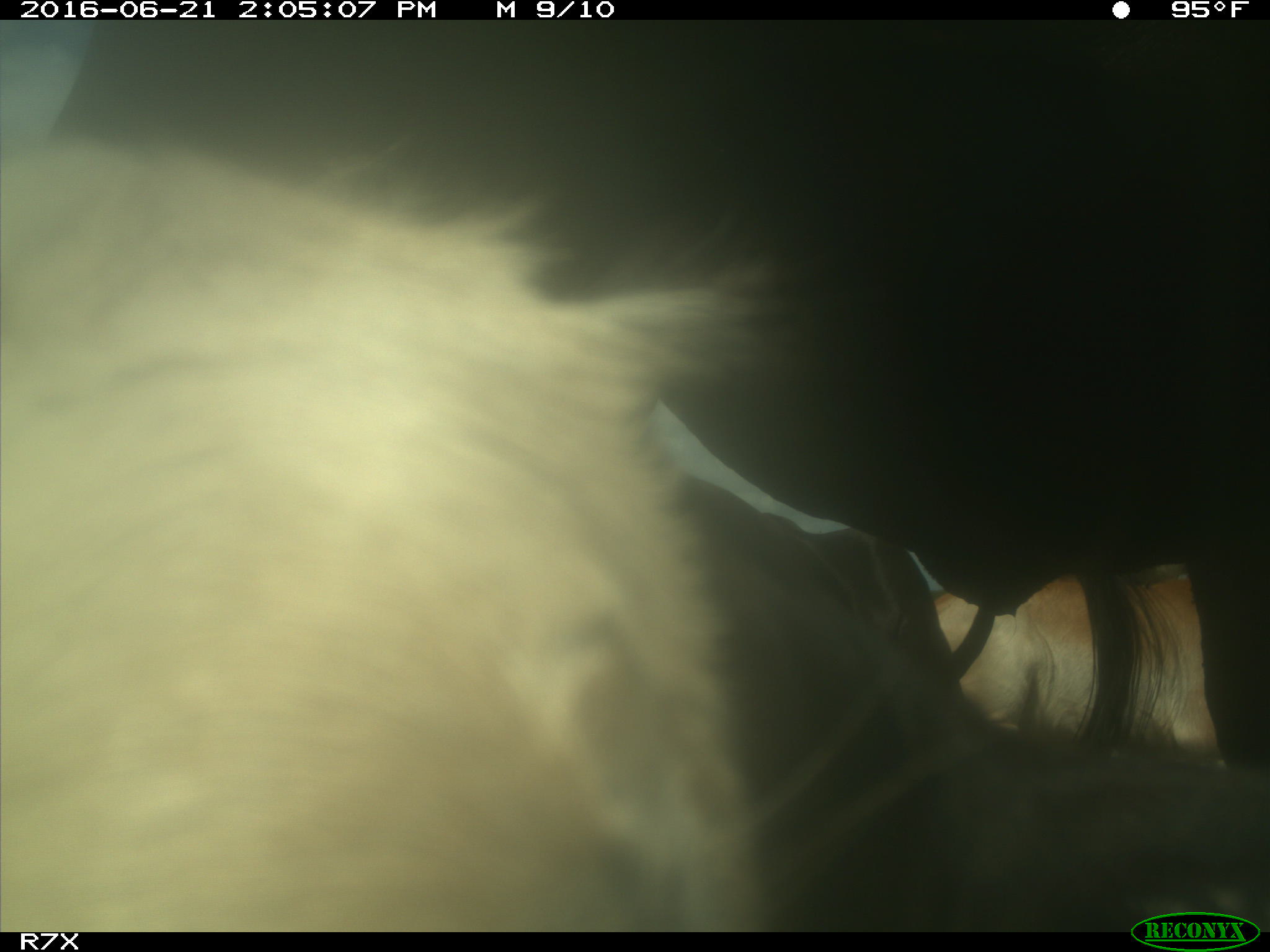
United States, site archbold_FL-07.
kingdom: Animalia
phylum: Chordata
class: Mammalia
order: Artiodactyla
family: Bovidae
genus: Bos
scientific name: Bos taurus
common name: domestic cow